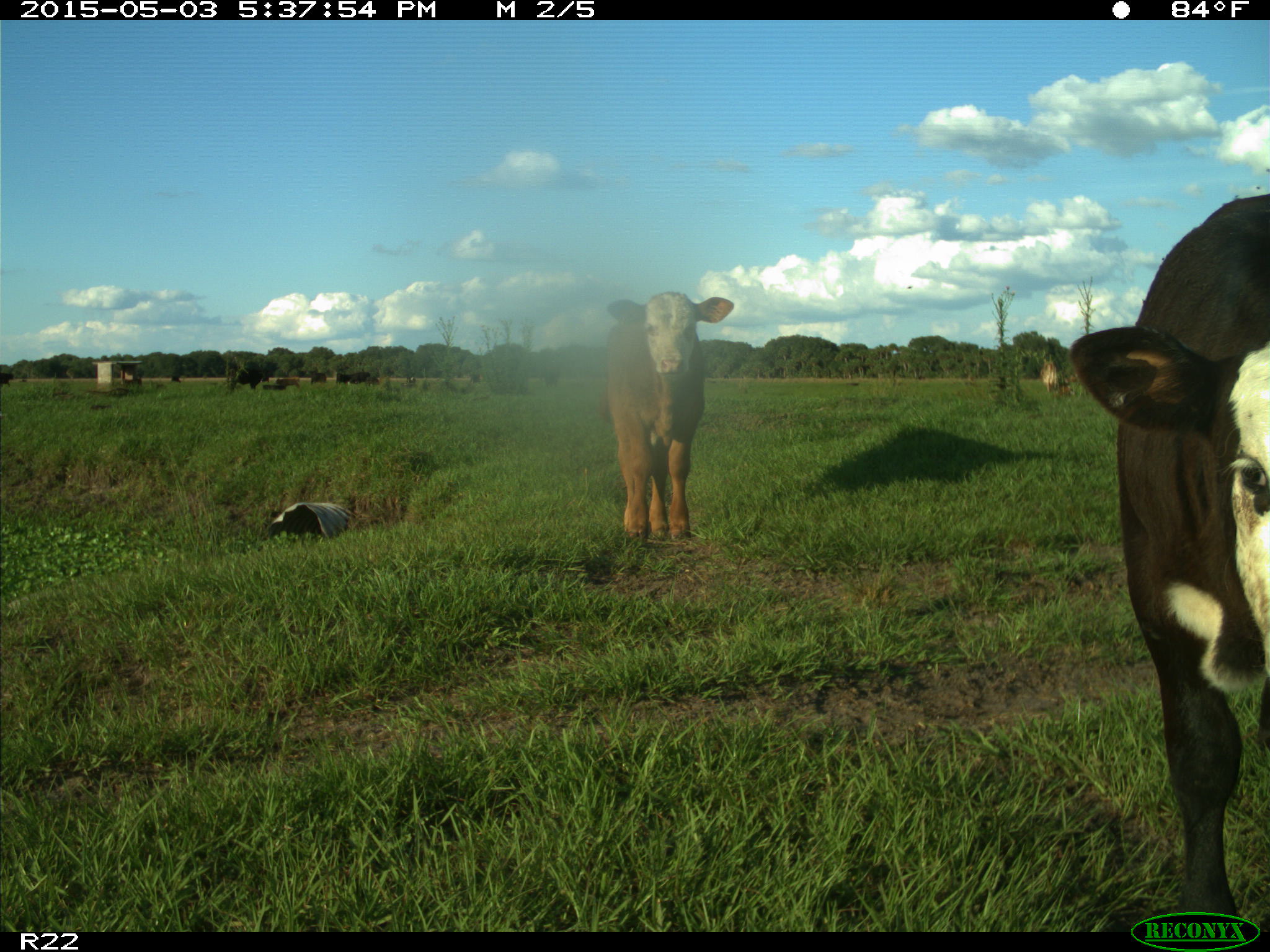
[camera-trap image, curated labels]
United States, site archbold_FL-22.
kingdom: Animalia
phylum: Chordata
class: Mammalia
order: Artiodactyla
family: Bovidae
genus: Bos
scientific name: Bos taurus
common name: domestic cow